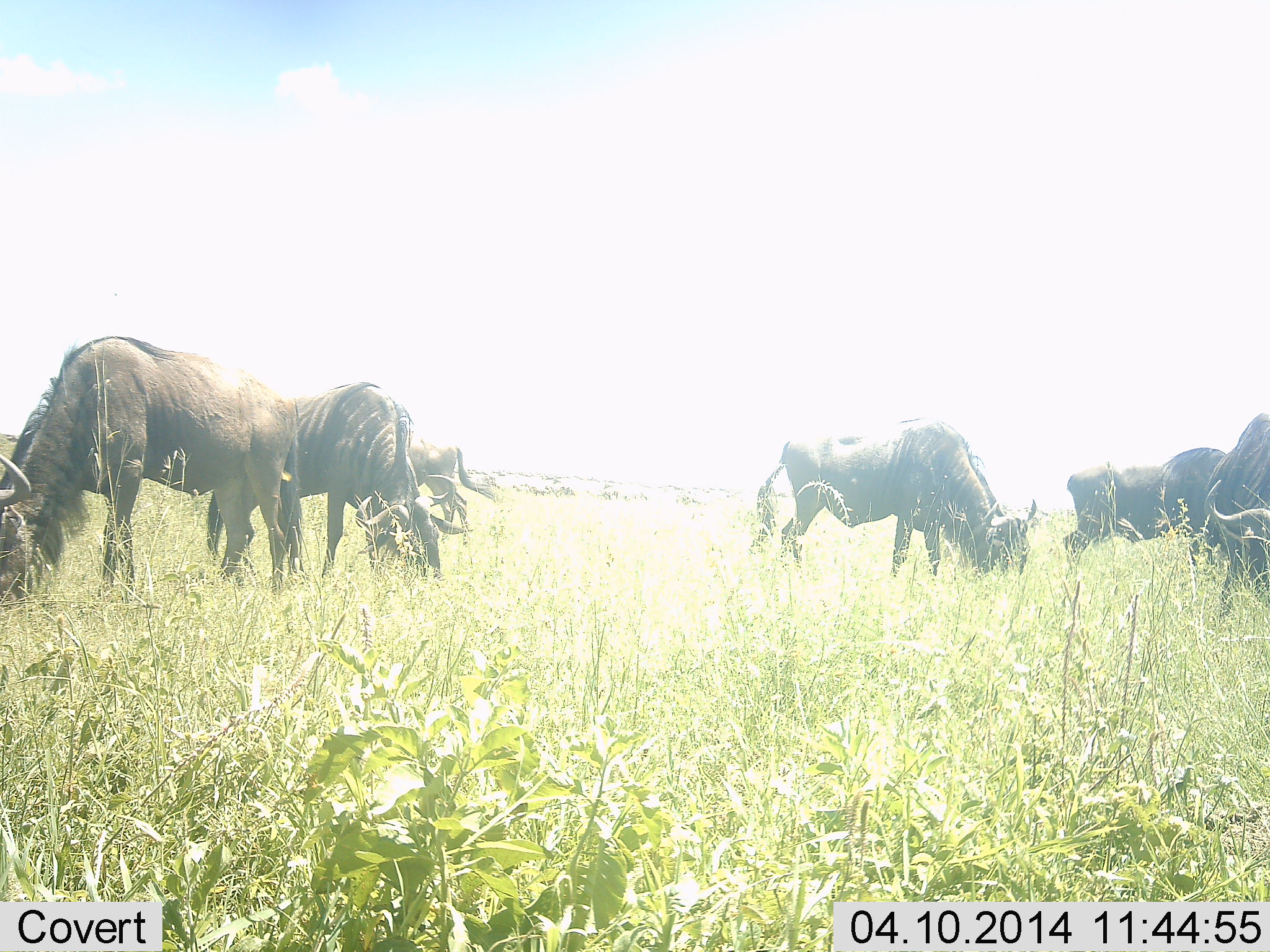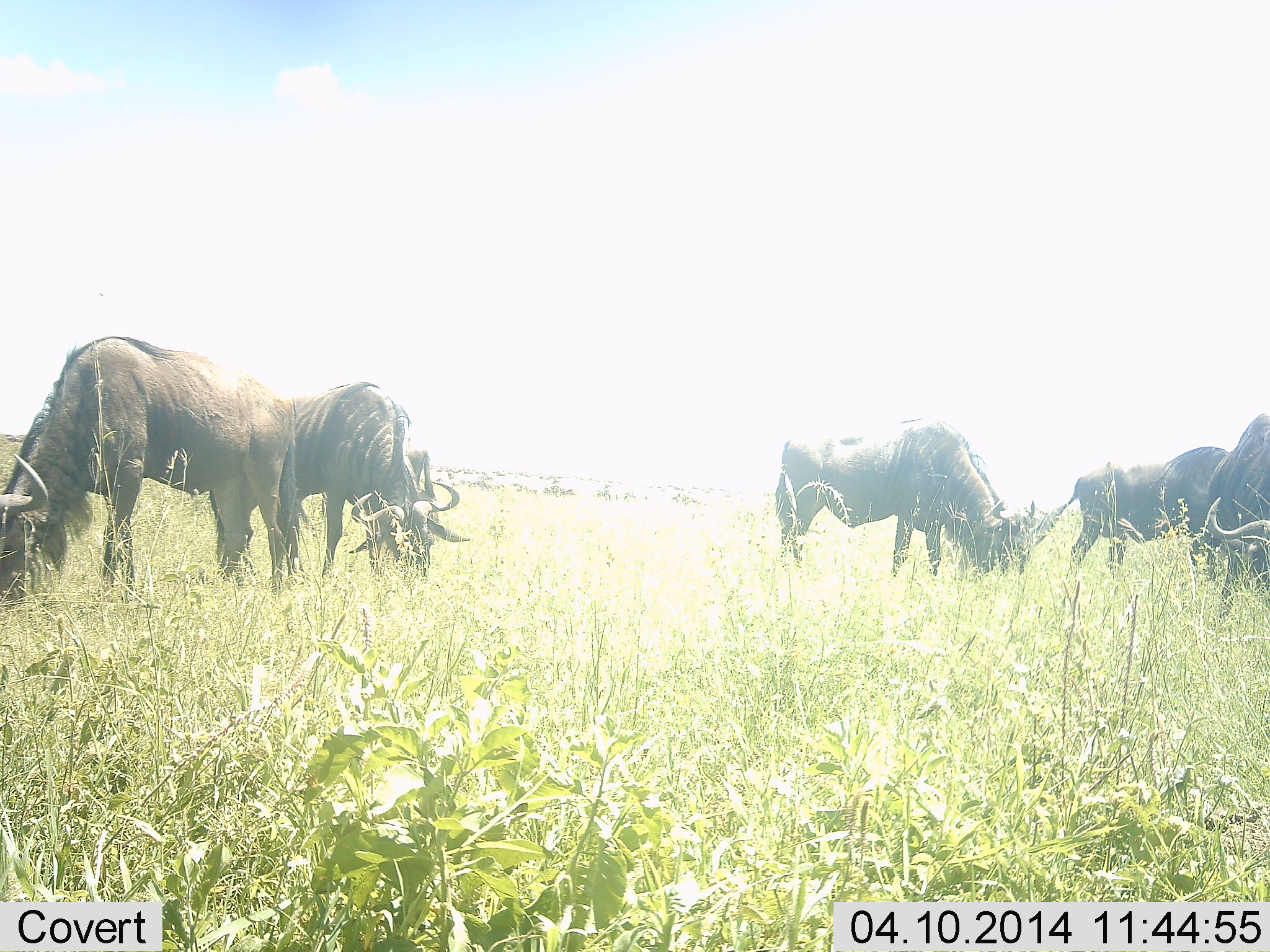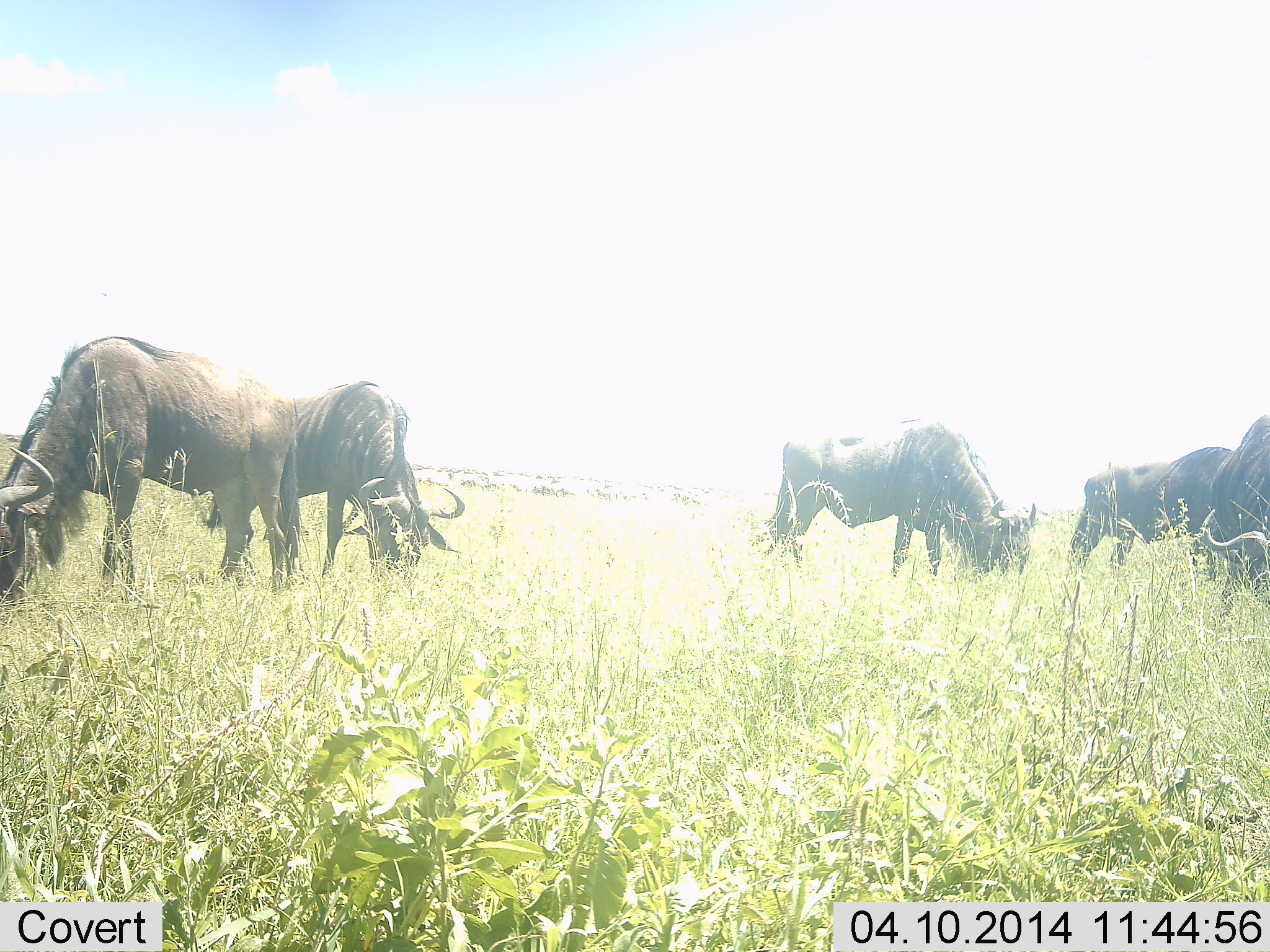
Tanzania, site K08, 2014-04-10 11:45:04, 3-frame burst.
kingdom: Animalia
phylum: Chordata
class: Mammalia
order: Artiodactyla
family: Bovidae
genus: Connochaetes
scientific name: Connochaetes taurinus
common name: blue wildebeest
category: wildebeest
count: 6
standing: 30%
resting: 0%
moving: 40%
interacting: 0%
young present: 0%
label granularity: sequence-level